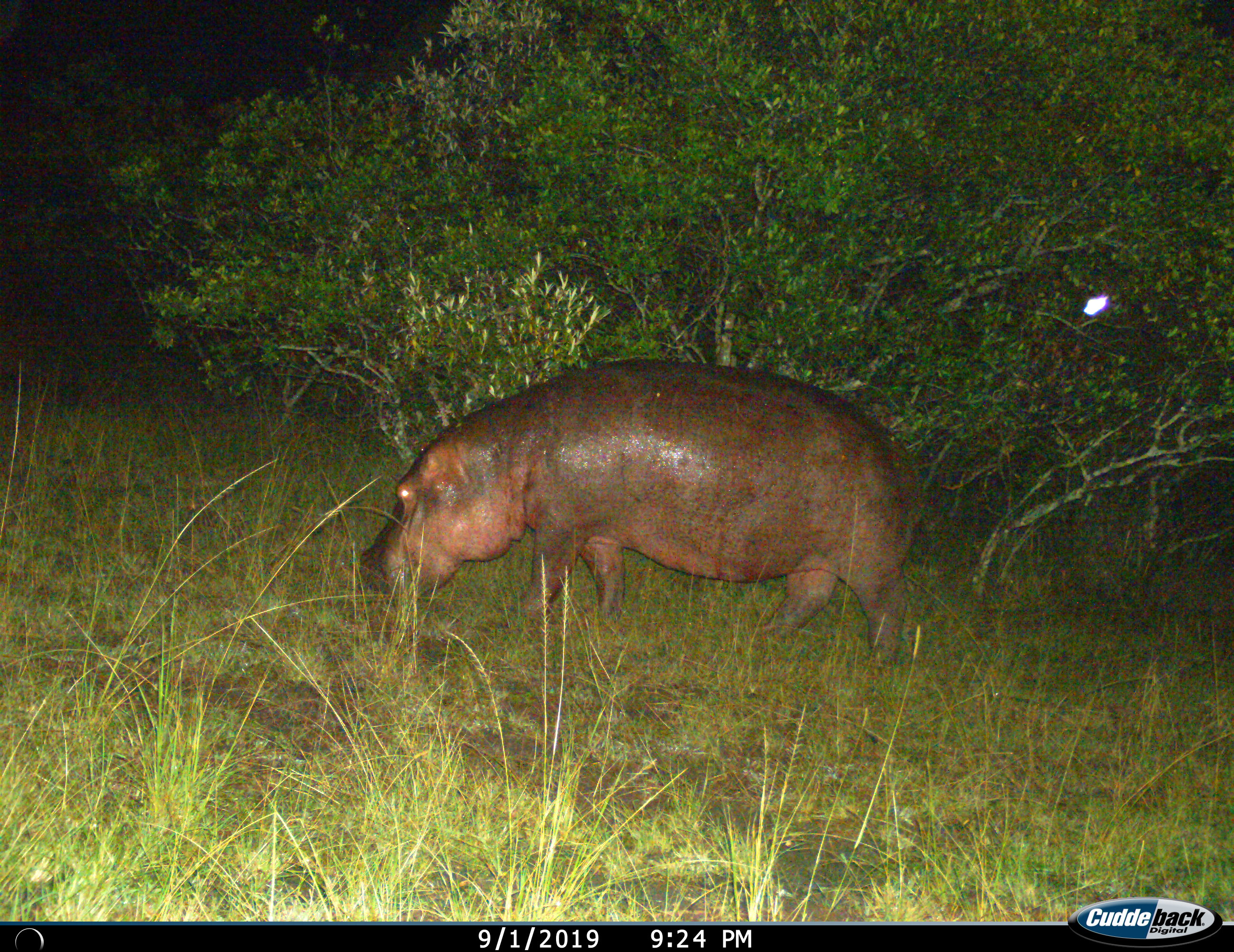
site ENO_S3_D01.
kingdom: Animalia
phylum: Chordata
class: Mammalia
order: Artiodactyla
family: Hippopotamidae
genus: Hippopotamus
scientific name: Hippopotamus amphibius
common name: hippopotamus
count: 1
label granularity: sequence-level